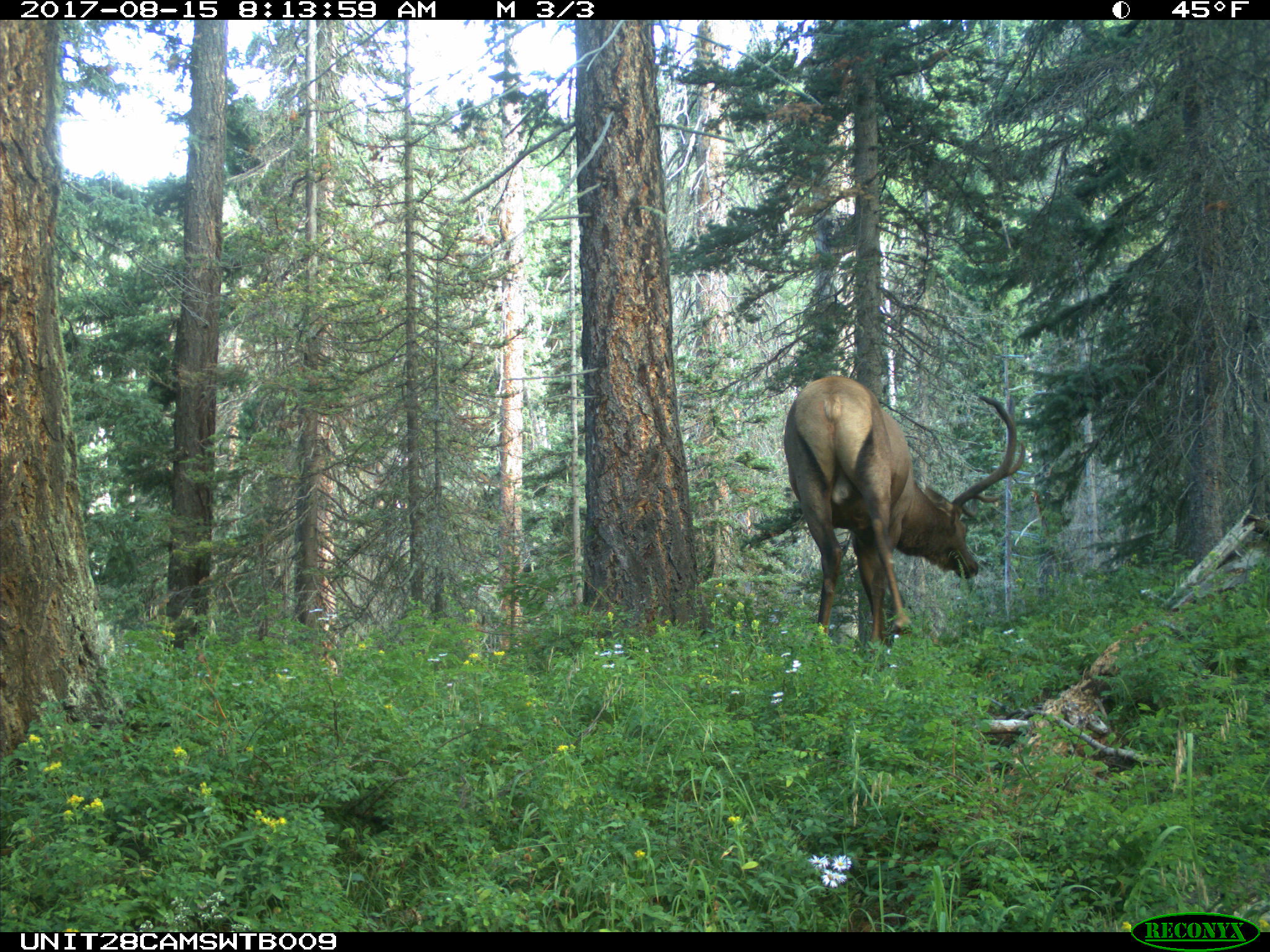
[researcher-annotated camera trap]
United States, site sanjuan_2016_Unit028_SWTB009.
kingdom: Animalia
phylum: Chordata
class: Mammalia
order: Artiodactyla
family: Cervidae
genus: Cervus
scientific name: Cervus elaphus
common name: red deer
Cervus elaphus (red deer).